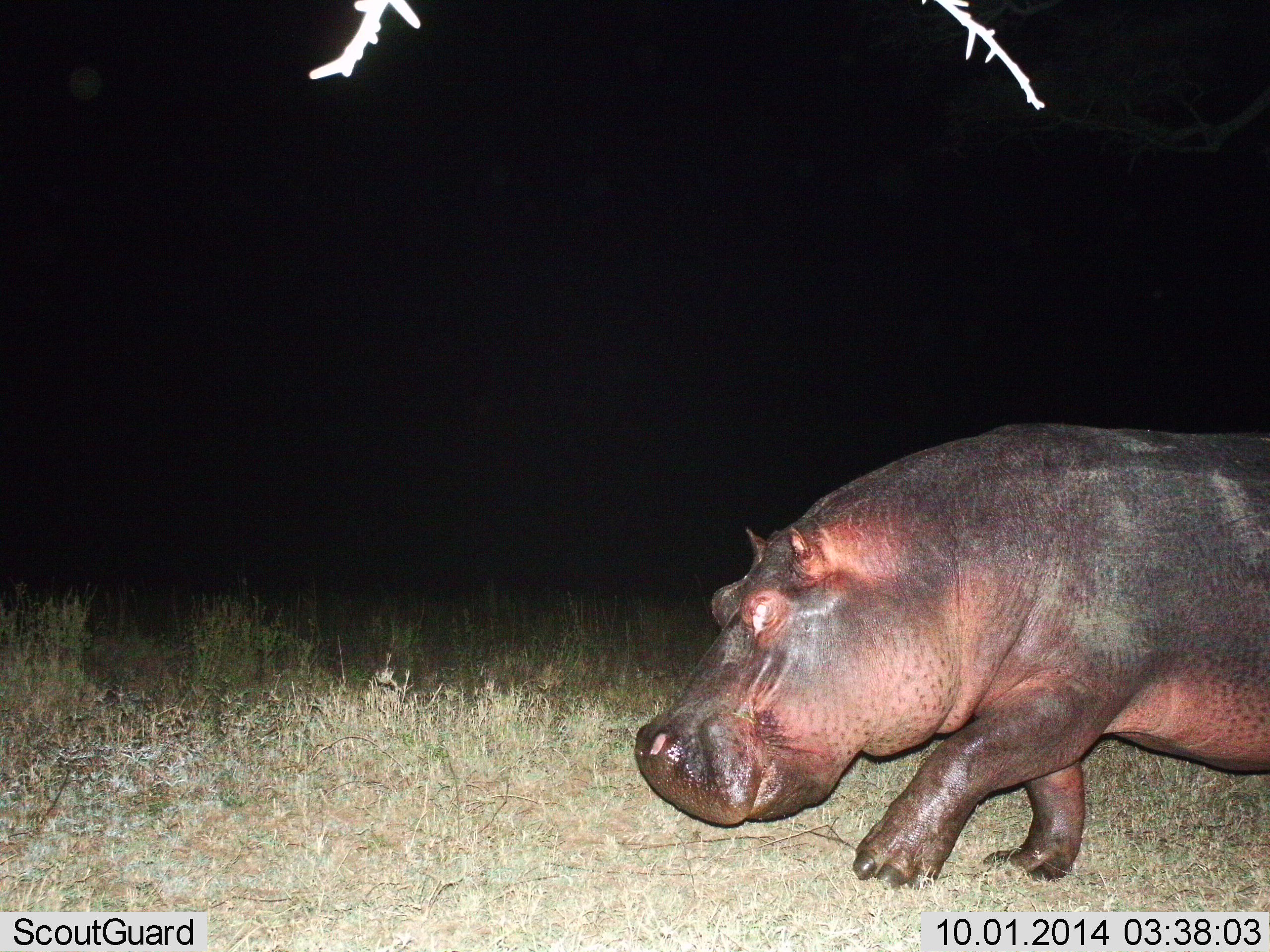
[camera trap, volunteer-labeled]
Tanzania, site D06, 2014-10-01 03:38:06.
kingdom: Animalia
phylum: Chordata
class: Mammalia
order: Artiodactyla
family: Hippopotamidae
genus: Hippopotamus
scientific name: Hippopotamus amphibius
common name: hippopotamus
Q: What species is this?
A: Hippopotamus (Hippopotamus amphibius).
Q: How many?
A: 1.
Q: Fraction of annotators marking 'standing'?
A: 30%.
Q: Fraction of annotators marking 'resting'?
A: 0%.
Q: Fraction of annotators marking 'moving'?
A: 80%.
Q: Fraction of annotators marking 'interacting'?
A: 0%.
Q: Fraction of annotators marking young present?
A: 0%.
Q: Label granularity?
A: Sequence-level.